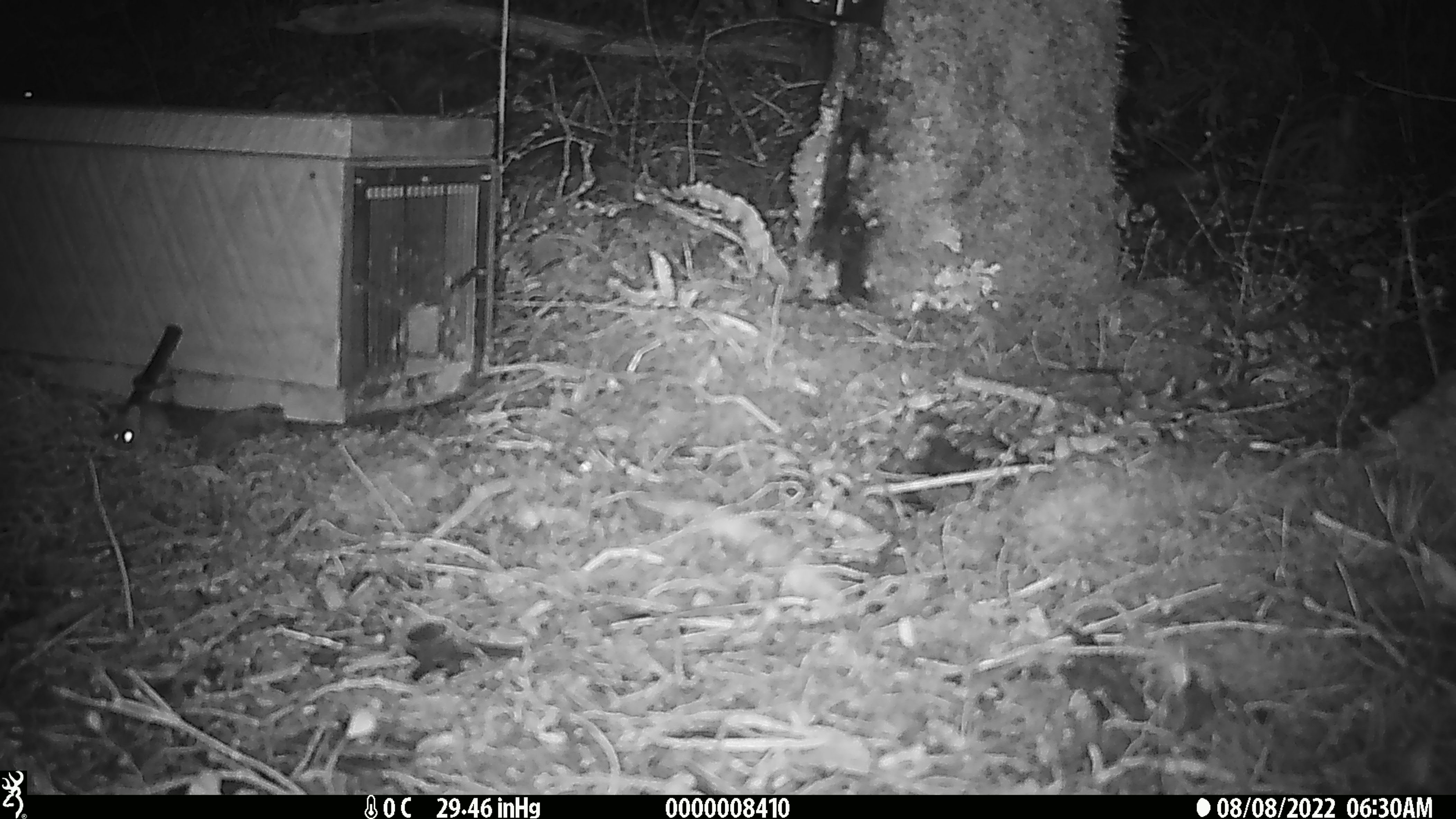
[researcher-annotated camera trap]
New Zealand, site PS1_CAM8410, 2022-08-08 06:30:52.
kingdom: Animalia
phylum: Chordata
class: Mammalia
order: Rodentia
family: Muridae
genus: Mus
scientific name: Mus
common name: mouse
Mouse (Mus).